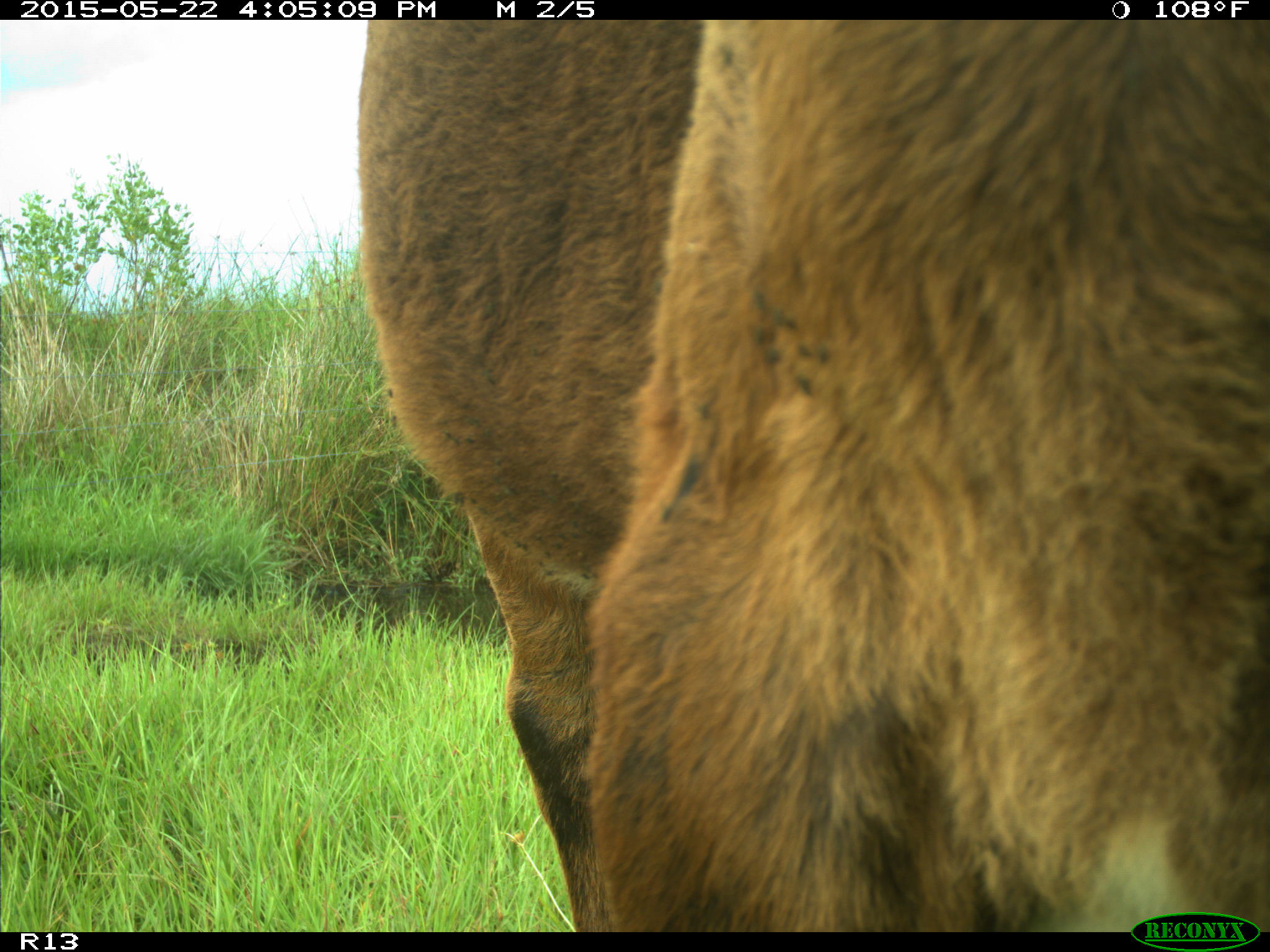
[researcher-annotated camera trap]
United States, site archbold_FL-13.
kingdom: Animalia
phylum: Chordata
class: Mammalia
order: Artiodactyla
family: Bovidae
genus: Bos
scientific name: Bos taurus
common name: domestic cow